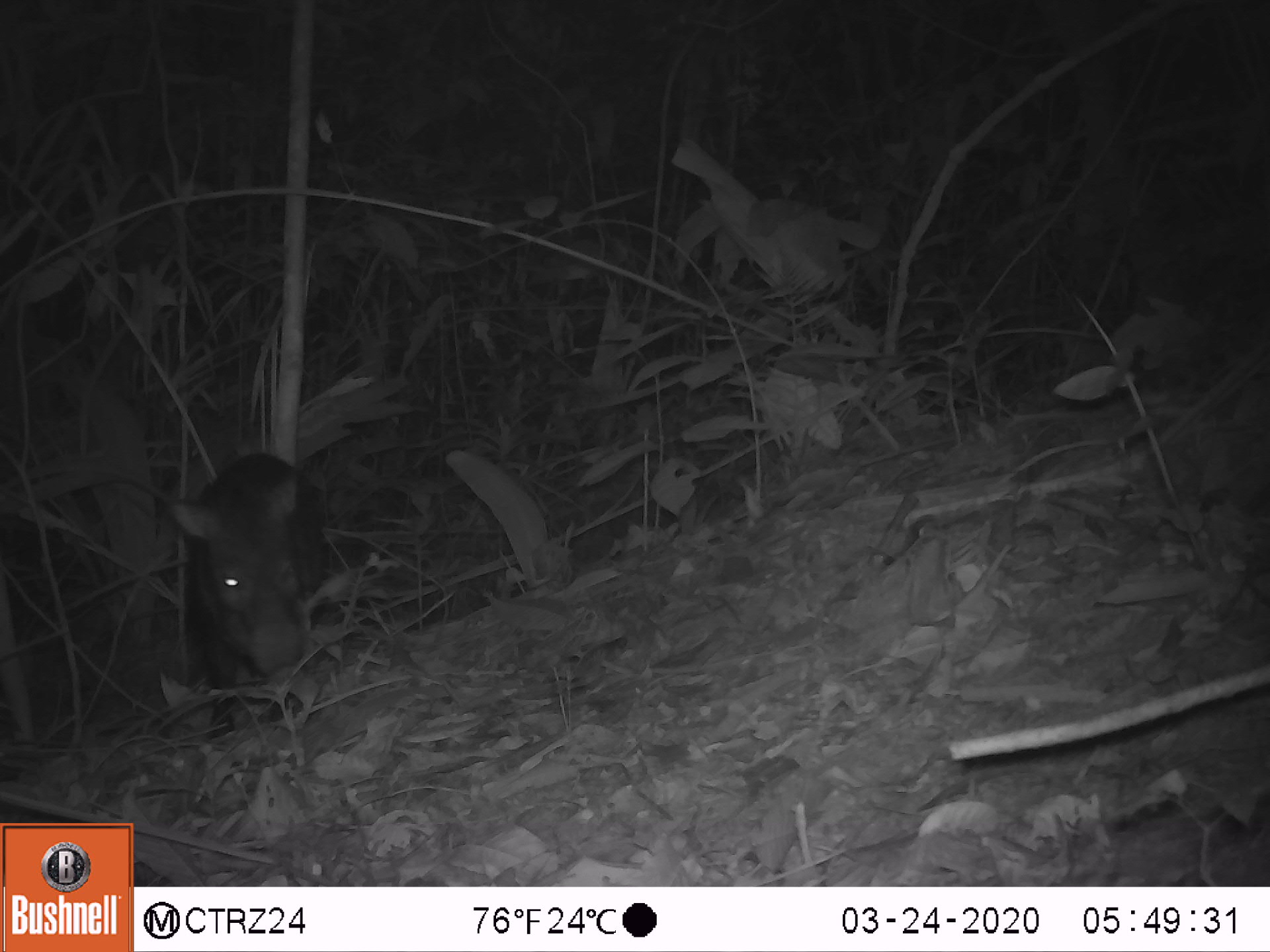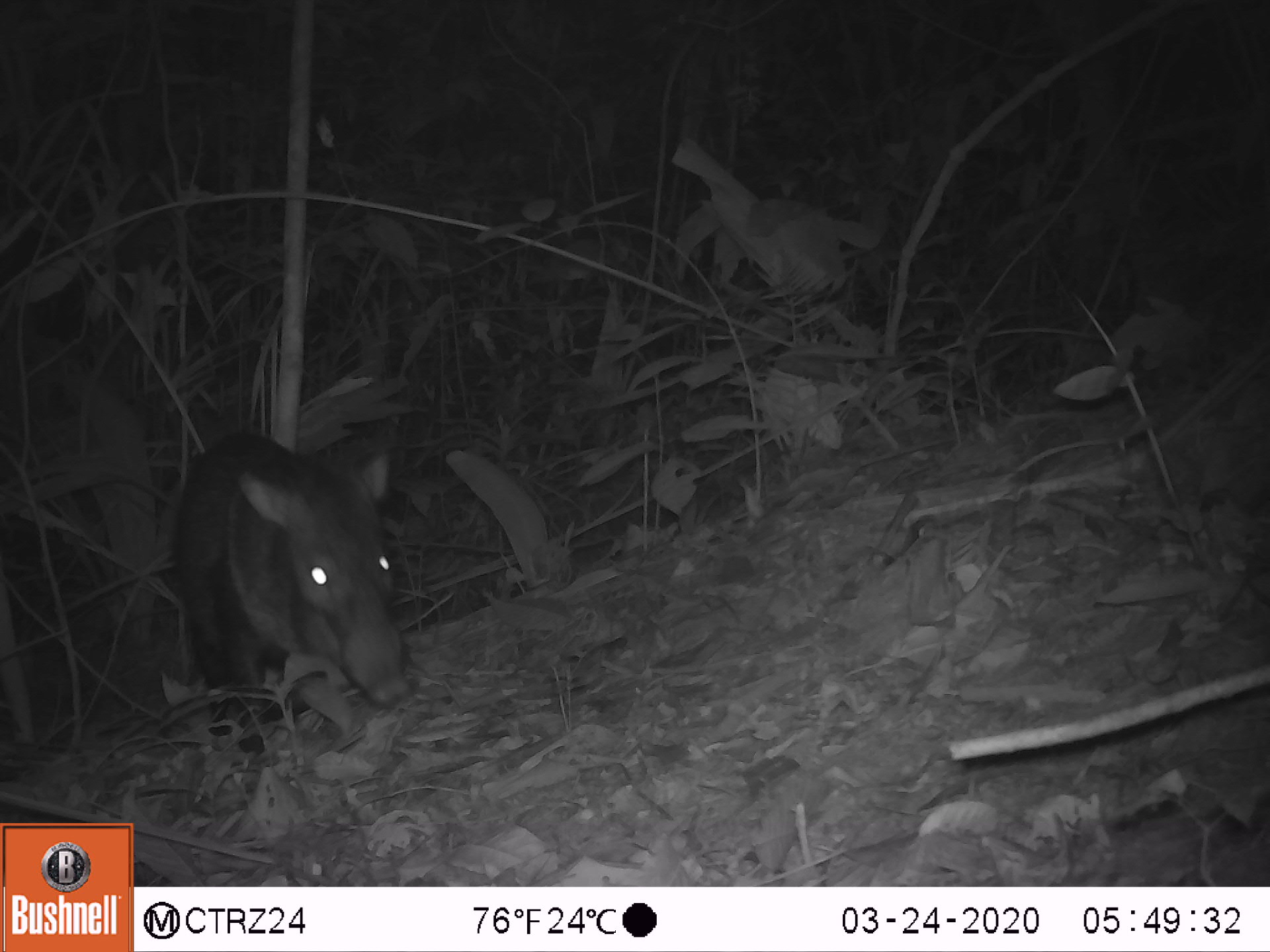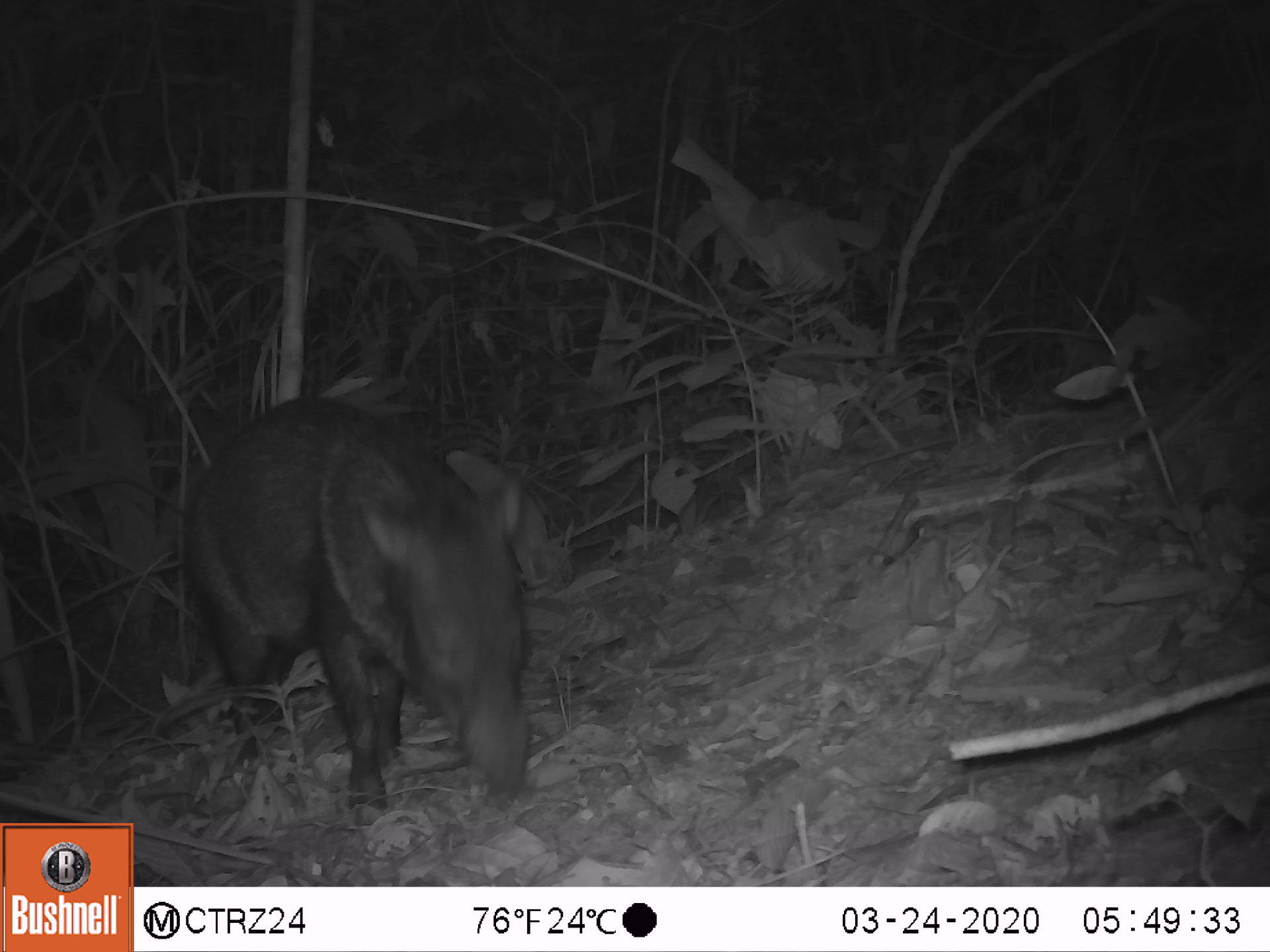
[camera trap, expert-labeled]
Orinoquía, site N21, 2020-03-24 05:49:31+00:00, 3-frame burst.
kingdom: Animalia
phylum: Chordata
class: Mammalia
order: Artiodactyla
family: Tayassuidae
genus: Pecari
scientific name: Pecari tajacu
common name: collared peccary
Collared peccary (Pecari tajacu).